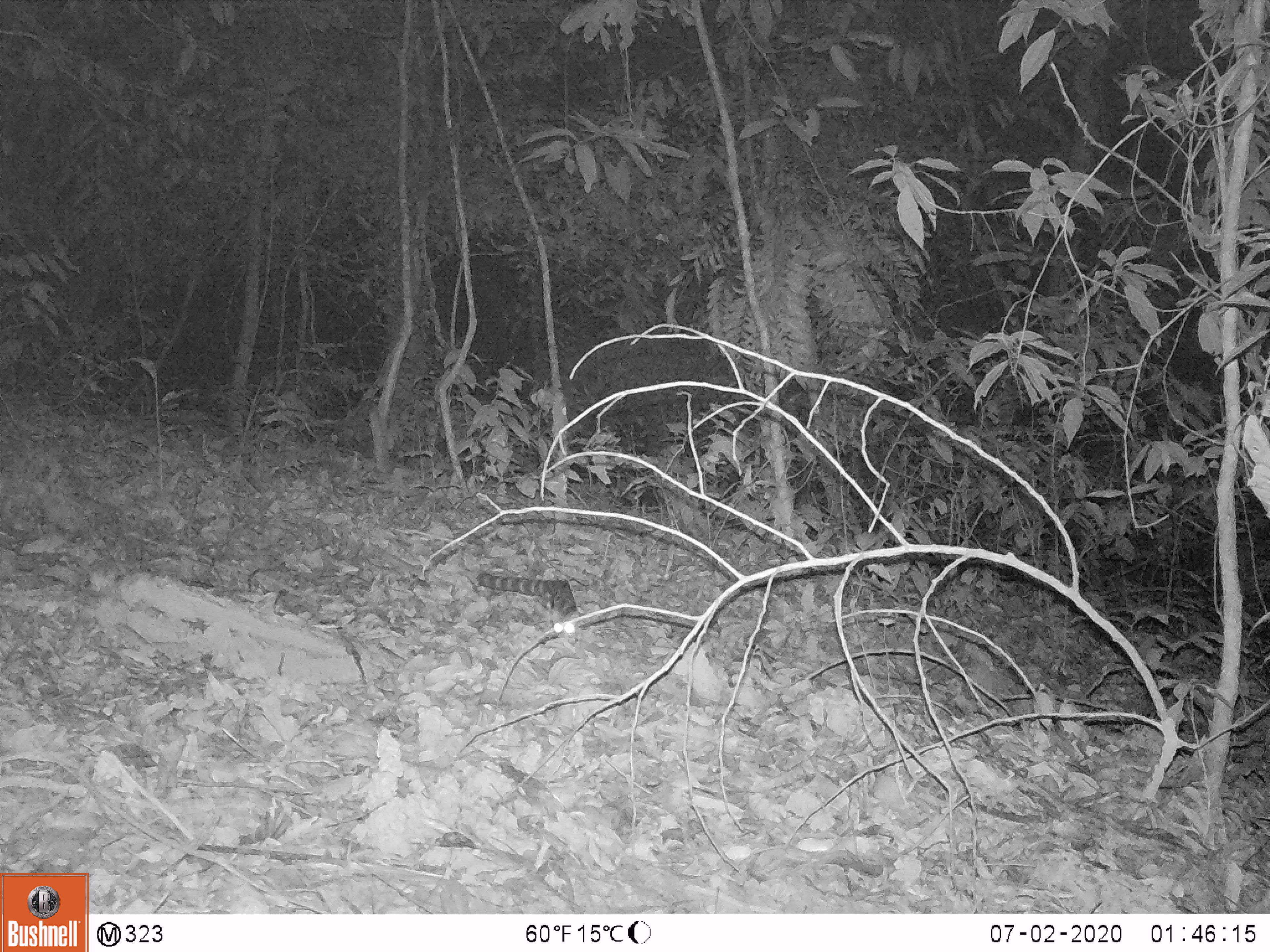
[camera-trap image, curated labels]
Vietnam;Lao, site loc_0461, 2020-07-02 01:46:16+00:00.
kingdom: Animalia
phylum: Chordata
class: Mammalia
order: Carnivora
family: Prionodontidae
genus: Prionodon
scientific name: Prionodon pardicolor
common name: spotted linsang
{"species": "spotted linsang (Prionodon pardicolor)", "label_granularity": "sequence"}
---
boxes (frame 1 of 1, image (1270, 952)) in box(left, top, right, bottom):
spotted linsang: box(475, 570, 581, 644)